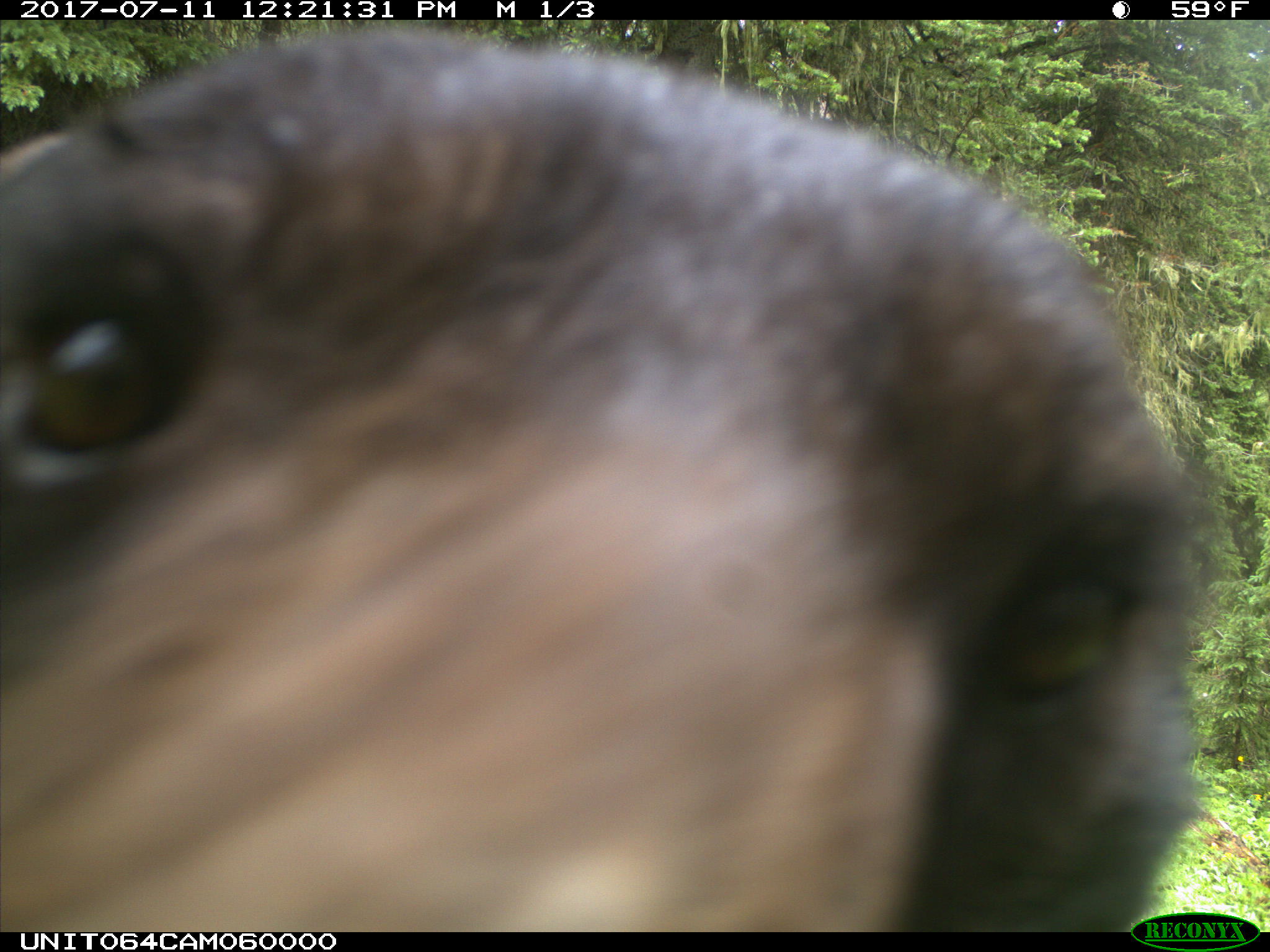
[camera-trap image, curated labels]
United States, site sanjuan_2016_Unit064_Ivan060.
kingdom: Animalia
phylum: Chordata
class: Mammalia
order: Carnivora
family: Ursidae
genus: Ursus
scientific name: Ursus americanus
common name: american black bear